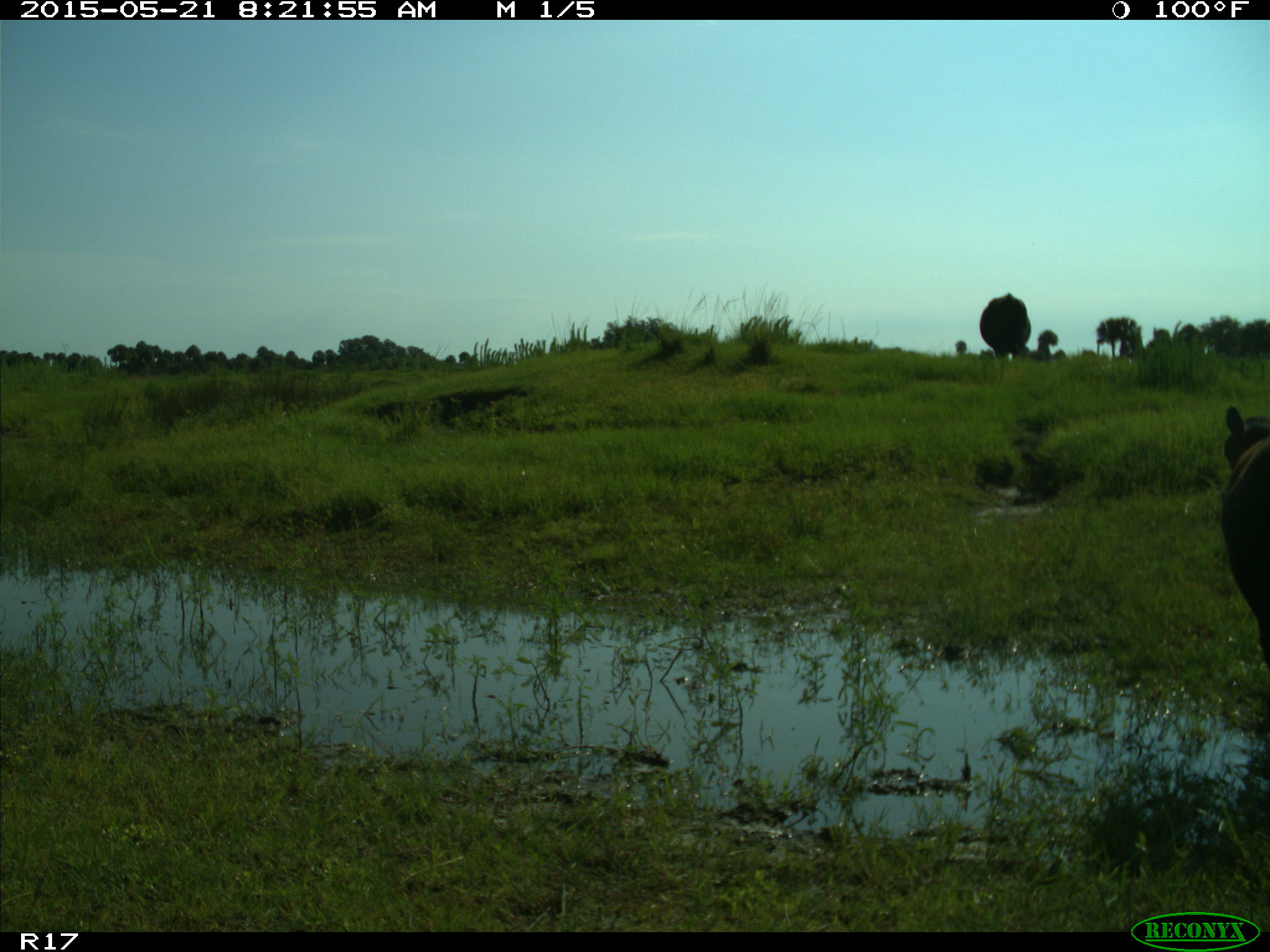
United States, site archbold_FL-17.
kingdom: Animalia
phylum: Chordata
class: Mammalia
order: Artiodactyla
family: Bovidae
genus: Bos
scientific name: Bos taurus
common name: domestic cow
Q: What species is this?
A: Bos taurus (domestic cow).